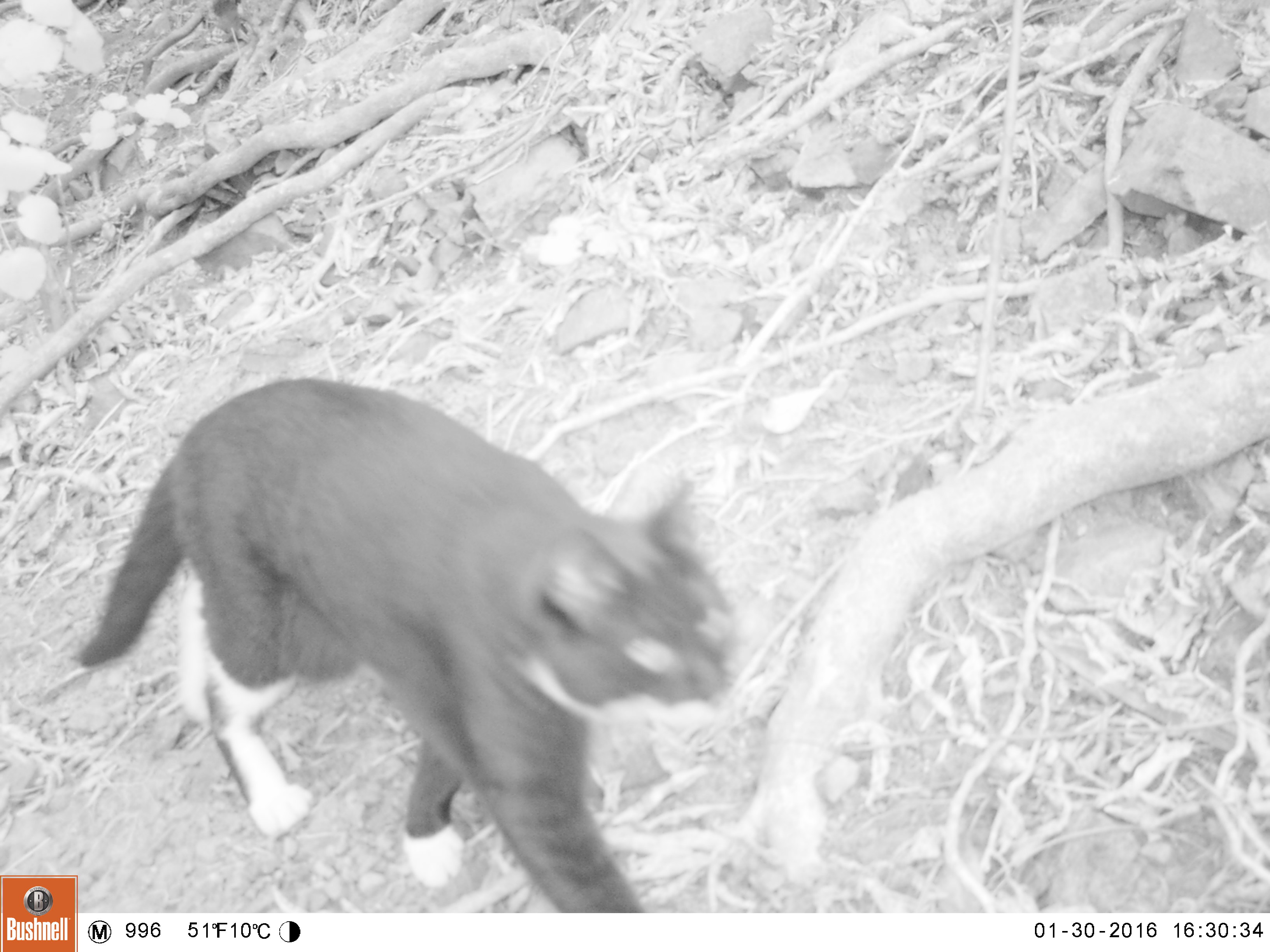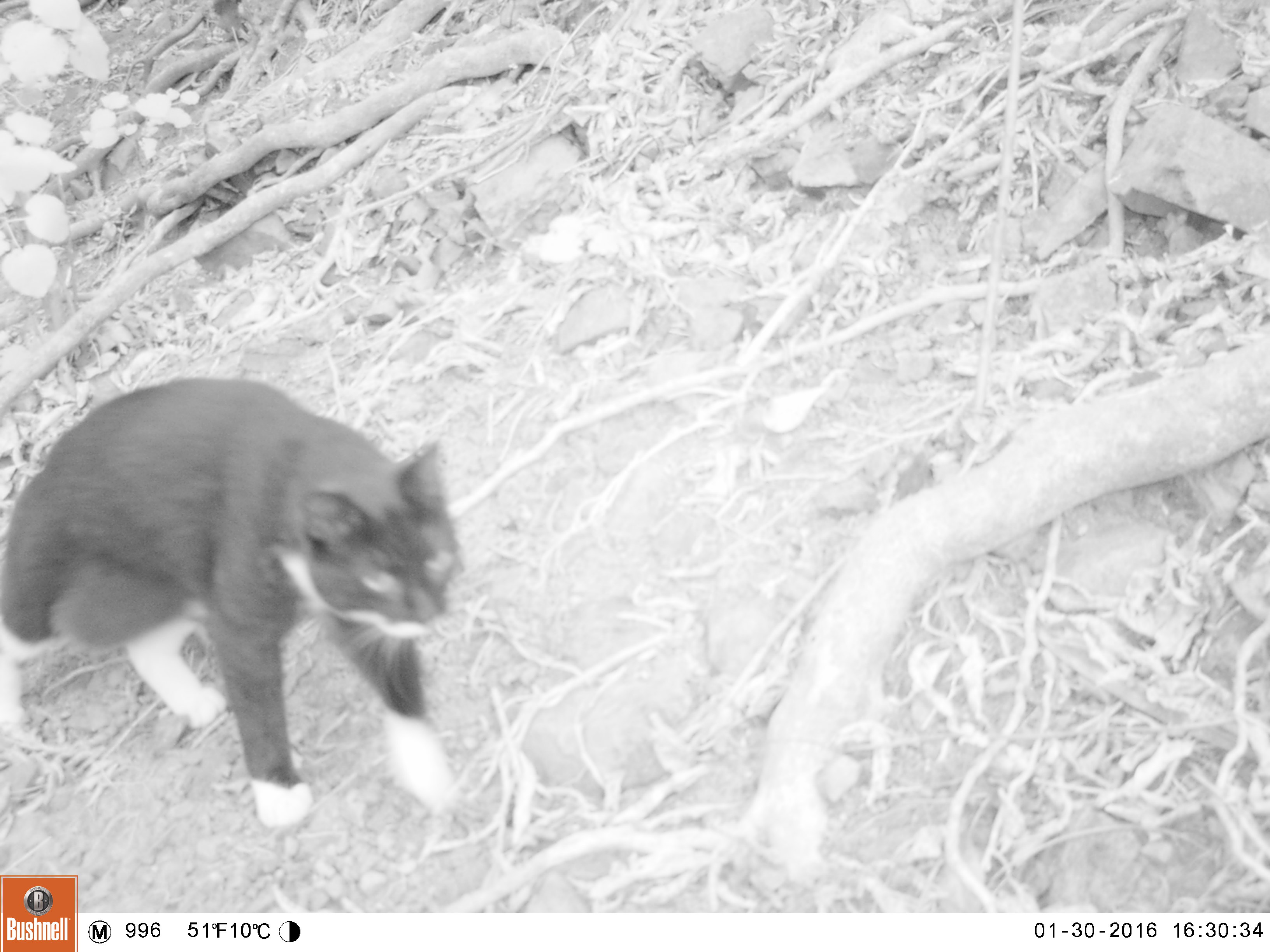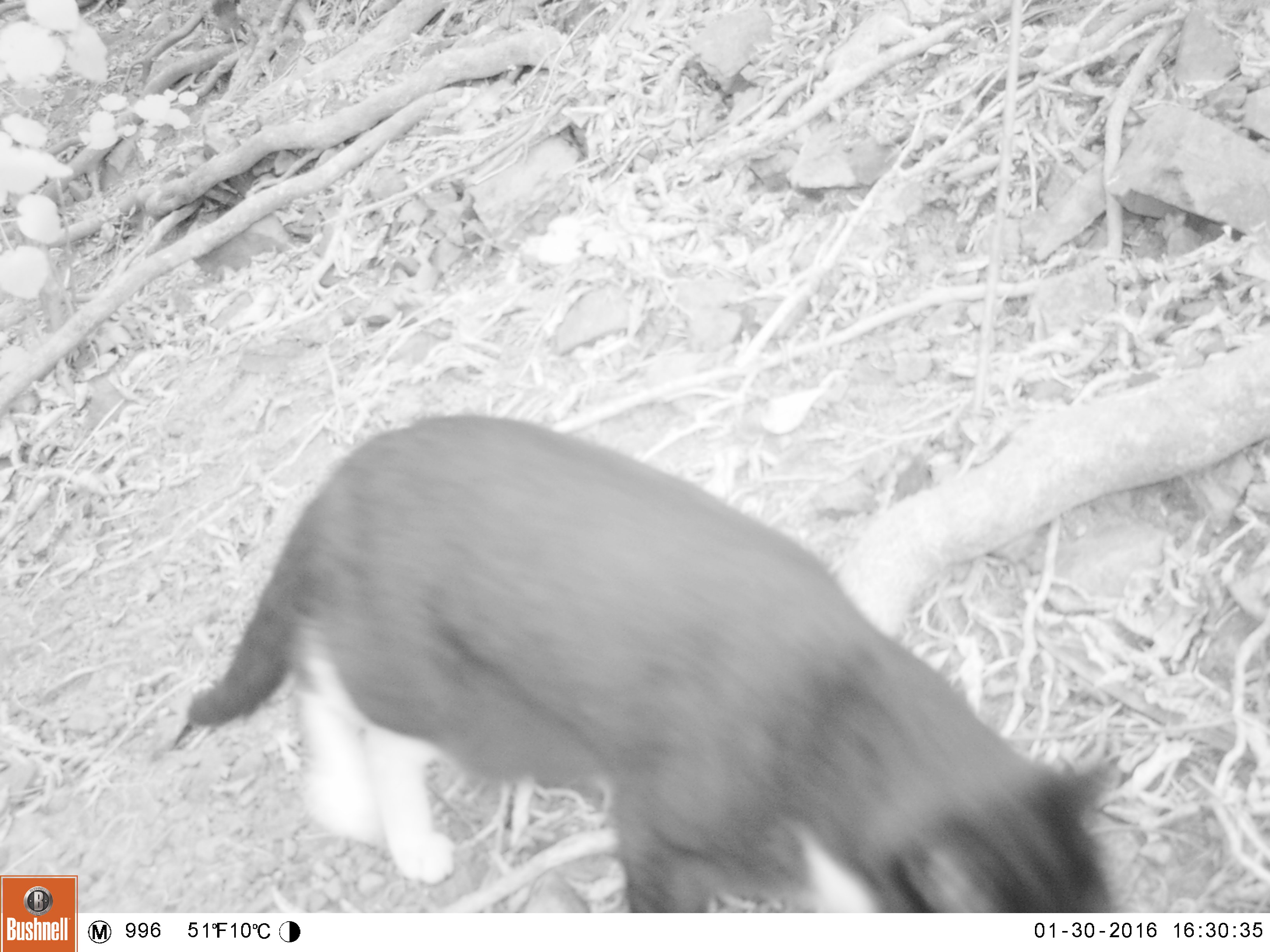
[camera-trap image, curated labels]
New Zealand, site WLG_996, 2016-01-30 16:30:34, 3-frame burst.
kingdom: Animalia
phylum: Chordata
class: Mammalia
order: Carnivora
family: Felidae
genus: Felis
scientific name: Felis catus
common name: domestic cat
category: cat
Cat (domestic cat) (Felis catus).